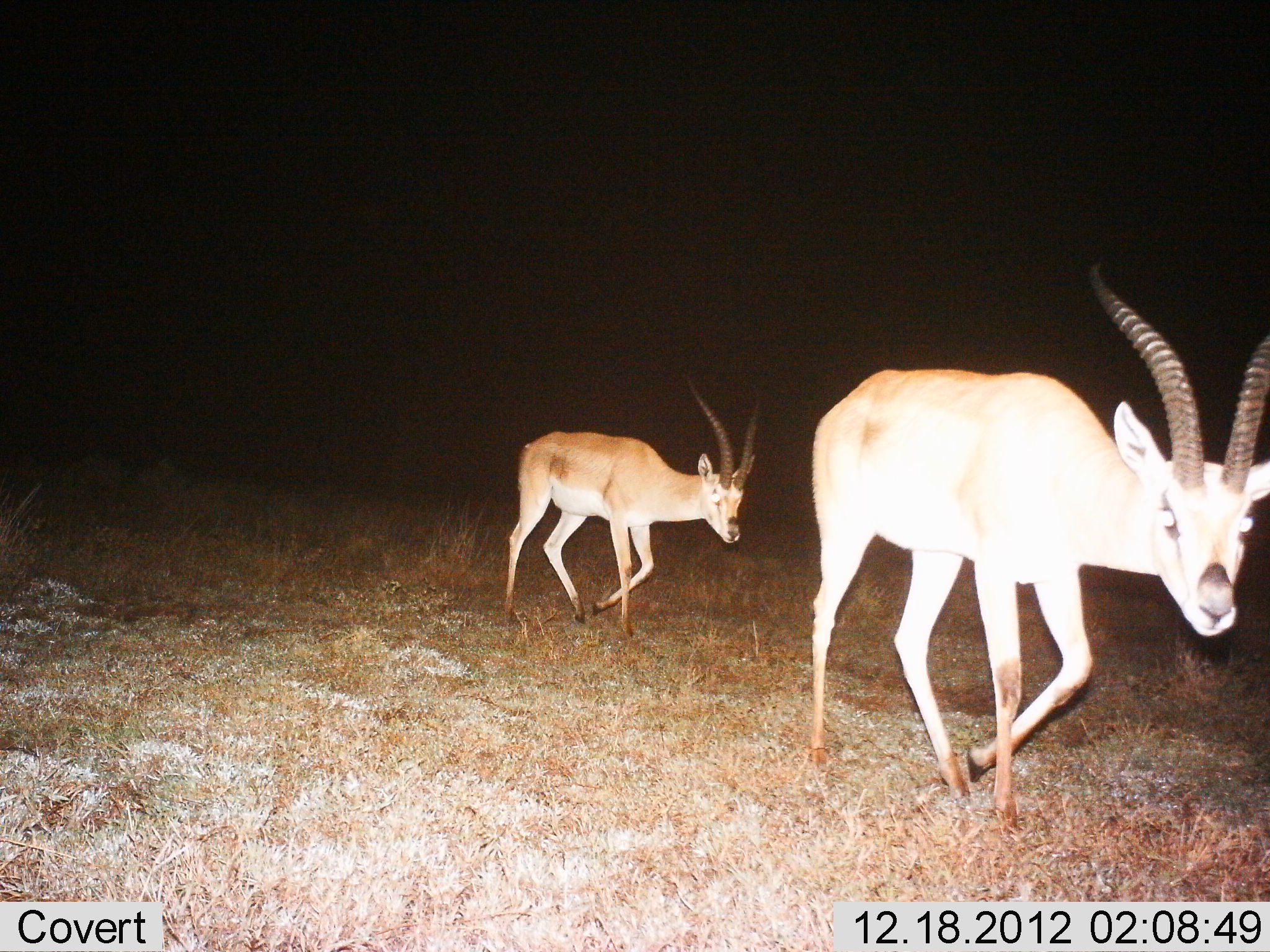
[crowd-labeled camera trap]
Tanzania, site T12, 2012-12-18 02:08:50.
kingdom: Animalia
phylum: Chordata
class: Mammalia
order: Artiodactyla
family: Bovidae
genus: Nanger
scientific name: Nanger granti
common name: grant's gazelle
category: gazellegrants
Gazellegrants (grant's gazelle) (Nanger granti), count 2. Behavior (volunteer vote fractions): standing 10%, resting 0%, moving 100%, interacting 0%. Young present (vote fraction): 0%. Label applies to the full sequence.